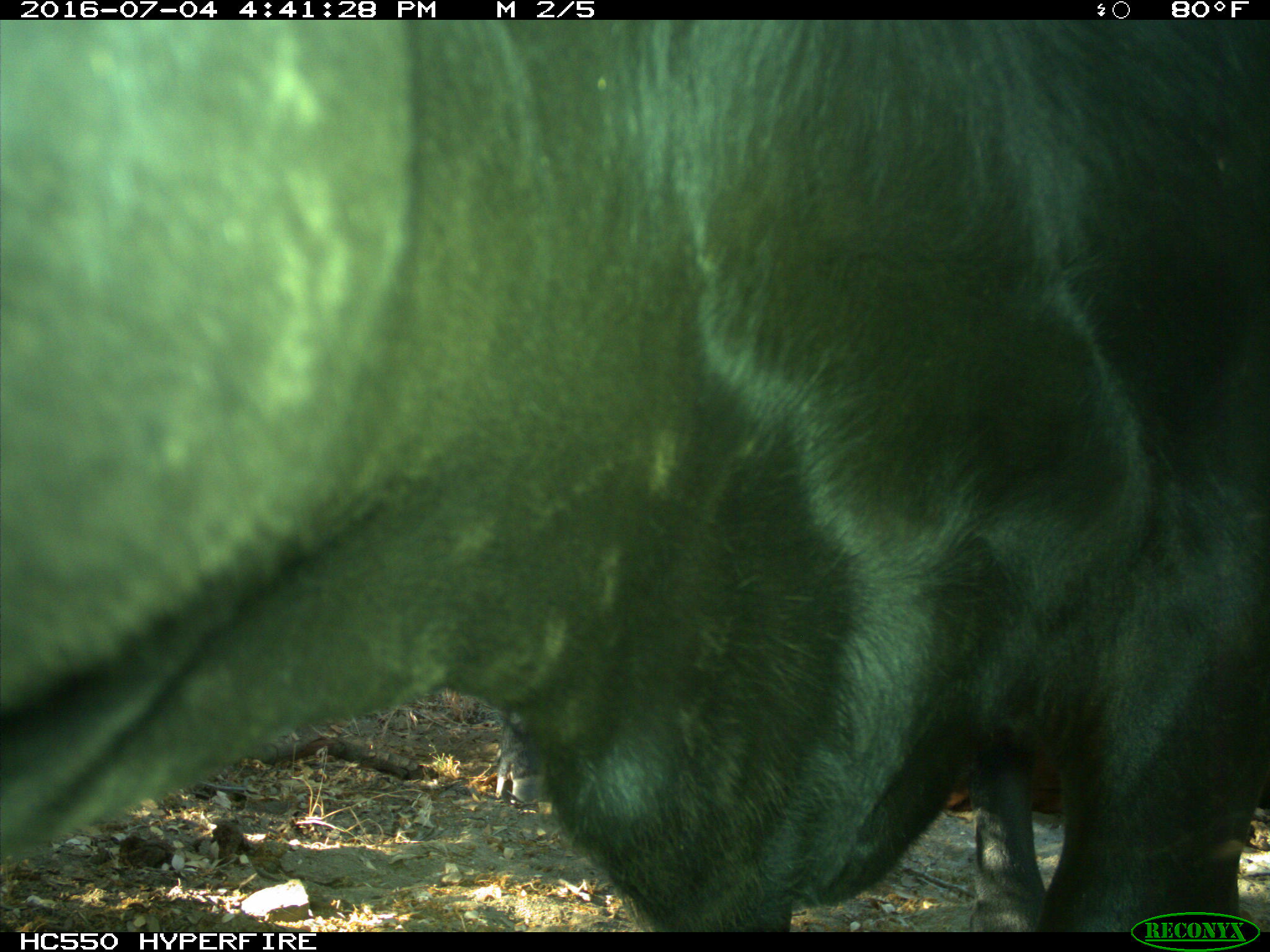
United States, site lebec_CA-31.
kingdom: Animalia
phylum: Chordata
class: Mammalia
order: Artiodactyla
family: Bovidae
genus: Bos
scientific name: Bos taurus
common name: domestic cow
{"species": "Bos taurus (domestic cow)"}